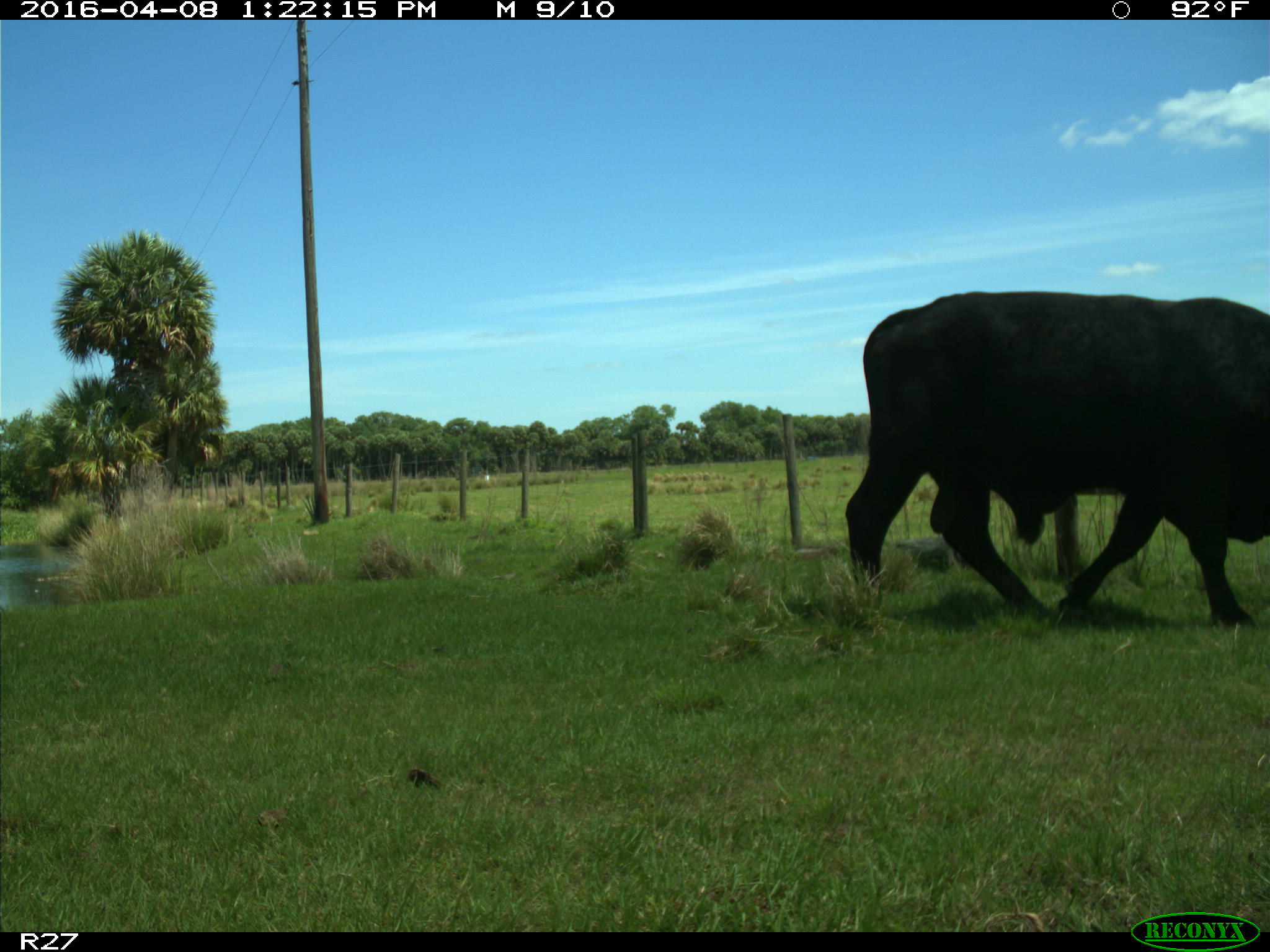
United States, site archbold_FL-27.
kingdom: Animalia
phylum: Chordata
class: Mammalia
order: Artiodactyla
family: Bovidae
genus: Bos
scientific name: Bos taurus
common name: domestic cow